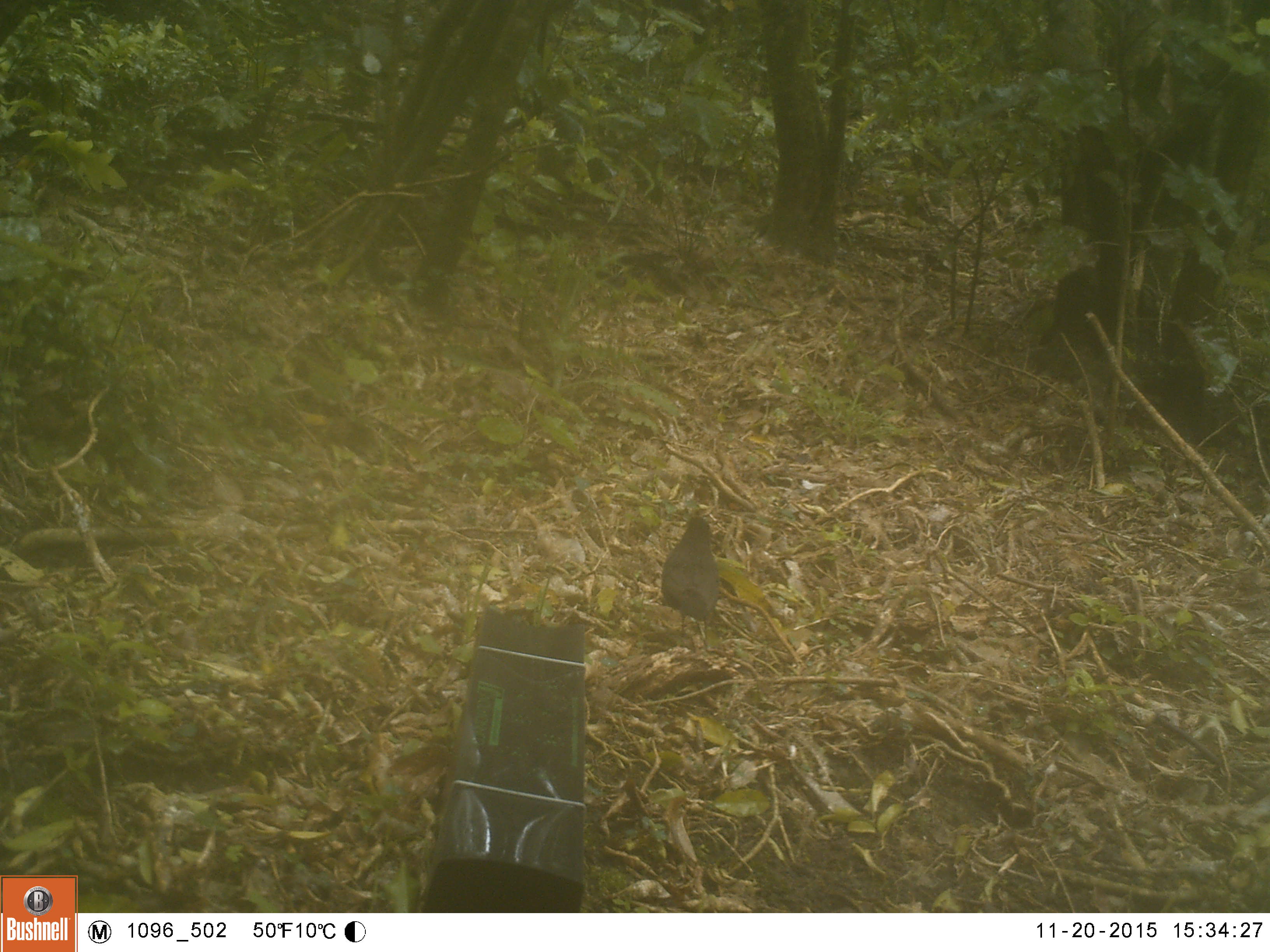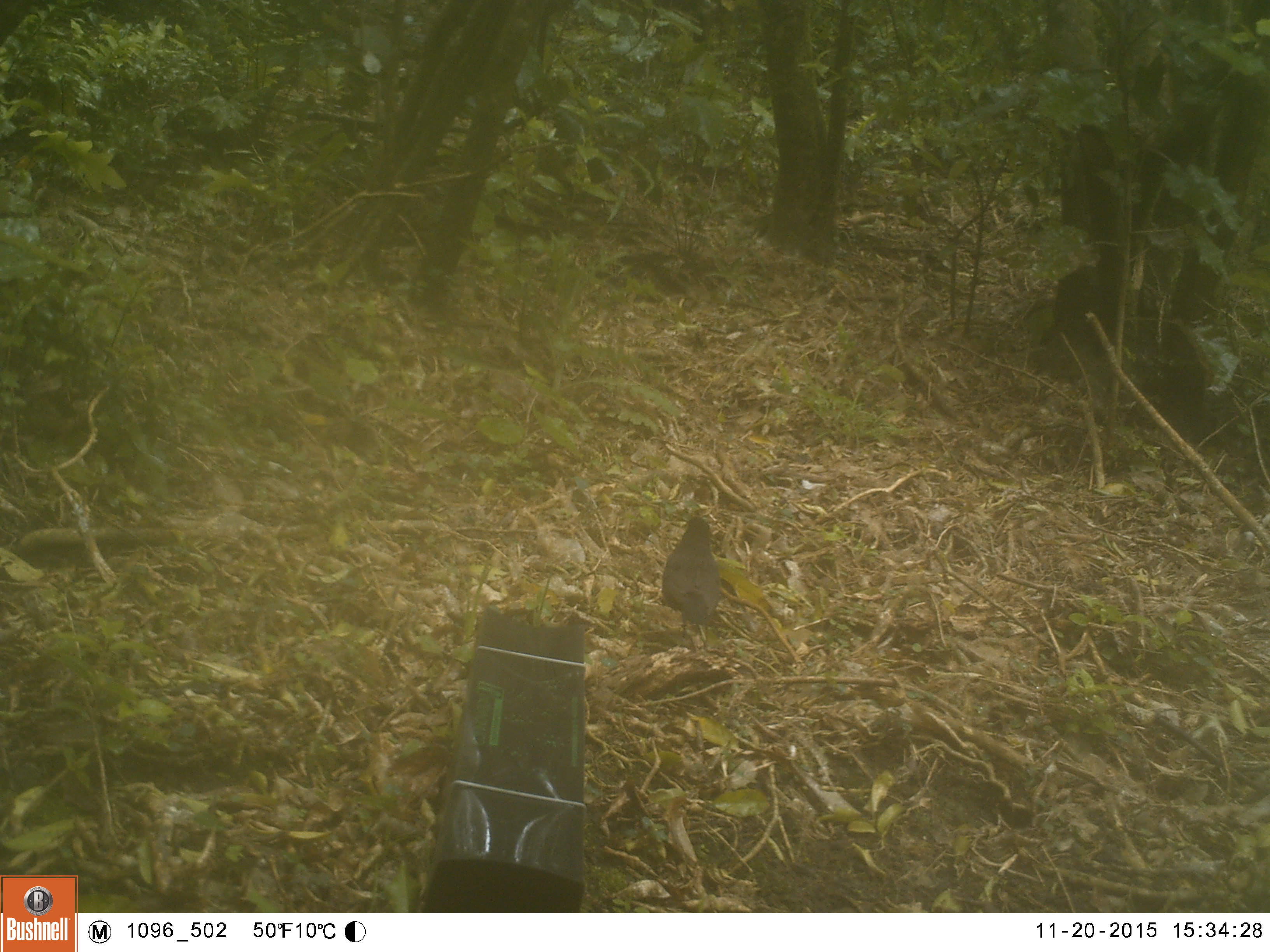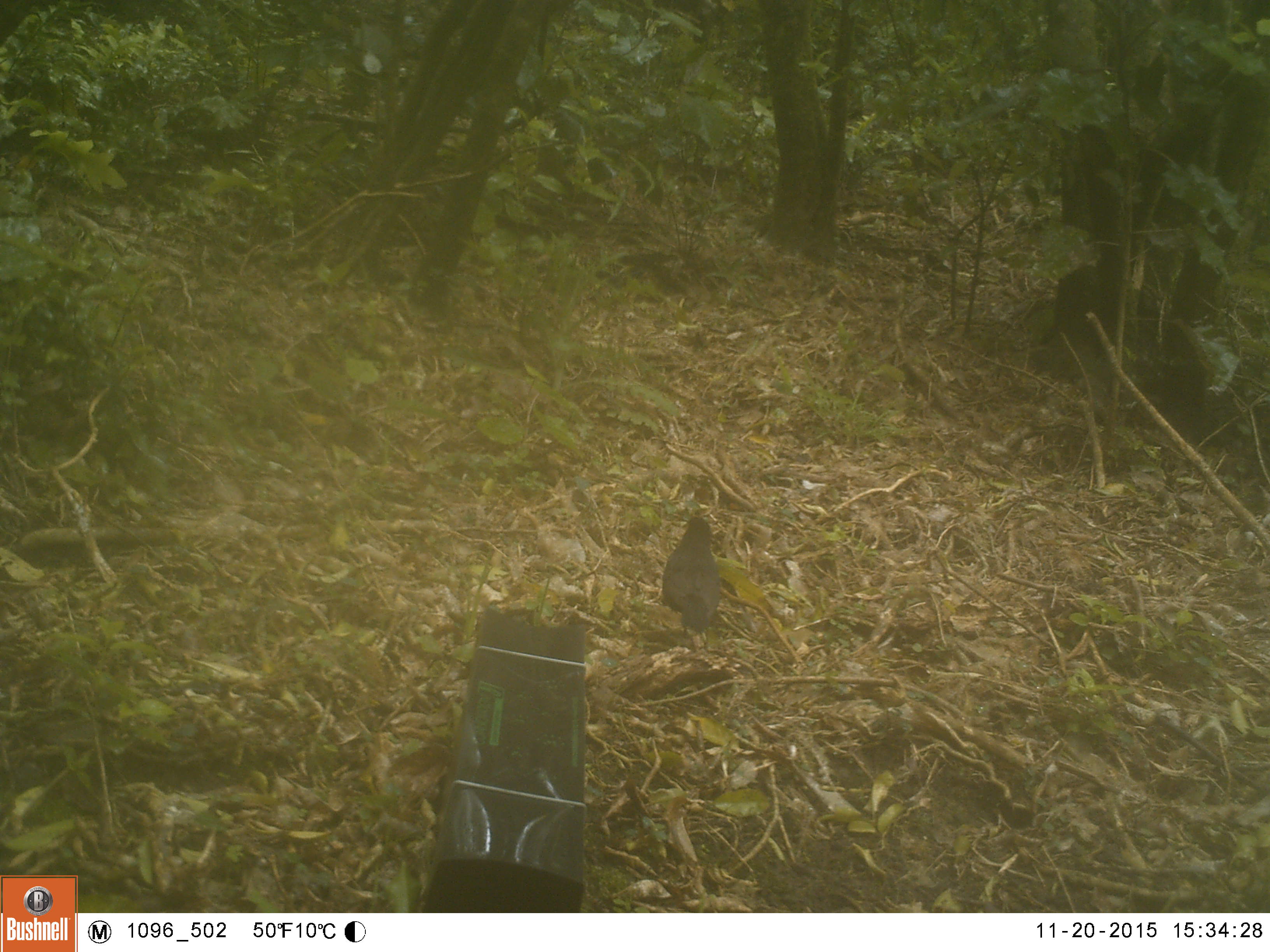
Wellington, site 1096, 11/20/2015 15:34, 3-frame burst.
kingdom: Animalia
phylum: Chordata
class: Aves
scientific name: Aves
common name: bird